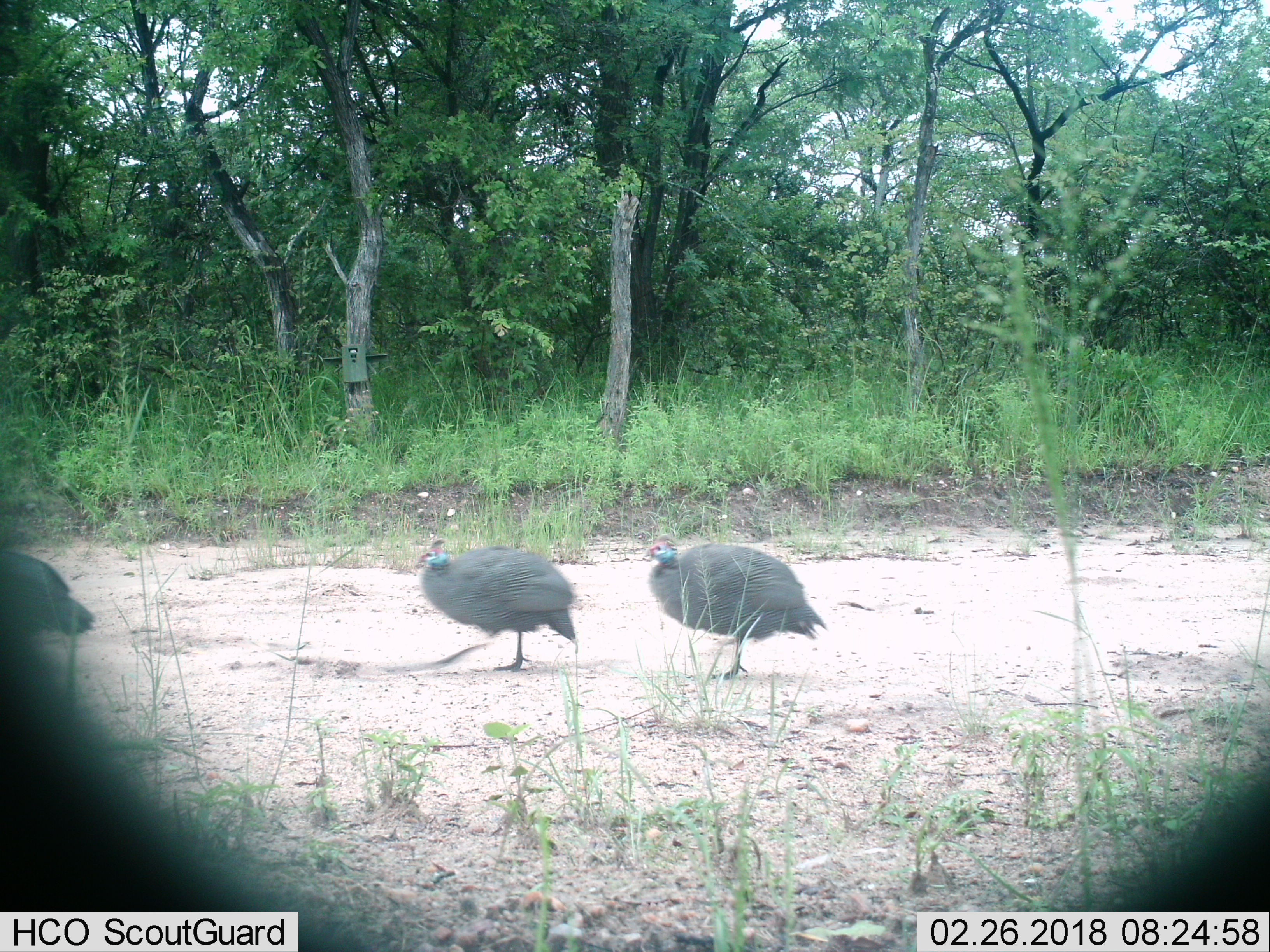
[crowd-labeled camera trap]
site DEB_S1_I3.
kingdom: Animalia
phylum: Chordata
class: Aves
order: Galliformes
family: Numididae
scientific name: Numididae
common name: guineafowl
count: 3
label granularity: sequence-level